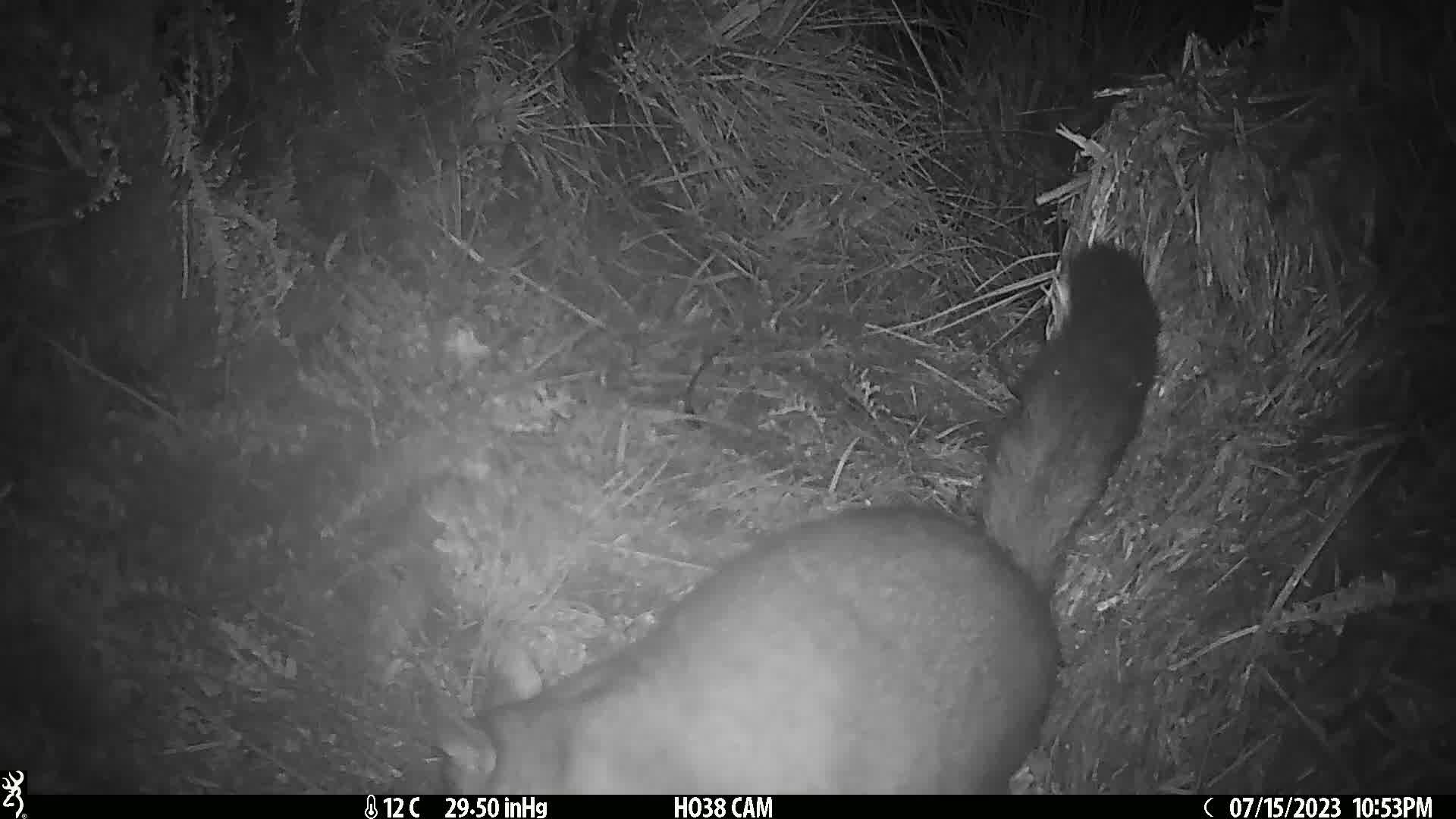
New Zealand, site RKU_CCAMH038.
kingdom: Animalia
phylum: Chordata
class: Mammalia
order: Diprotodontia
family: Phalangeridae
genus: Trichosurus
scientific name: Trichosurus vulpecula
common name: common brushtail possum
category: possum